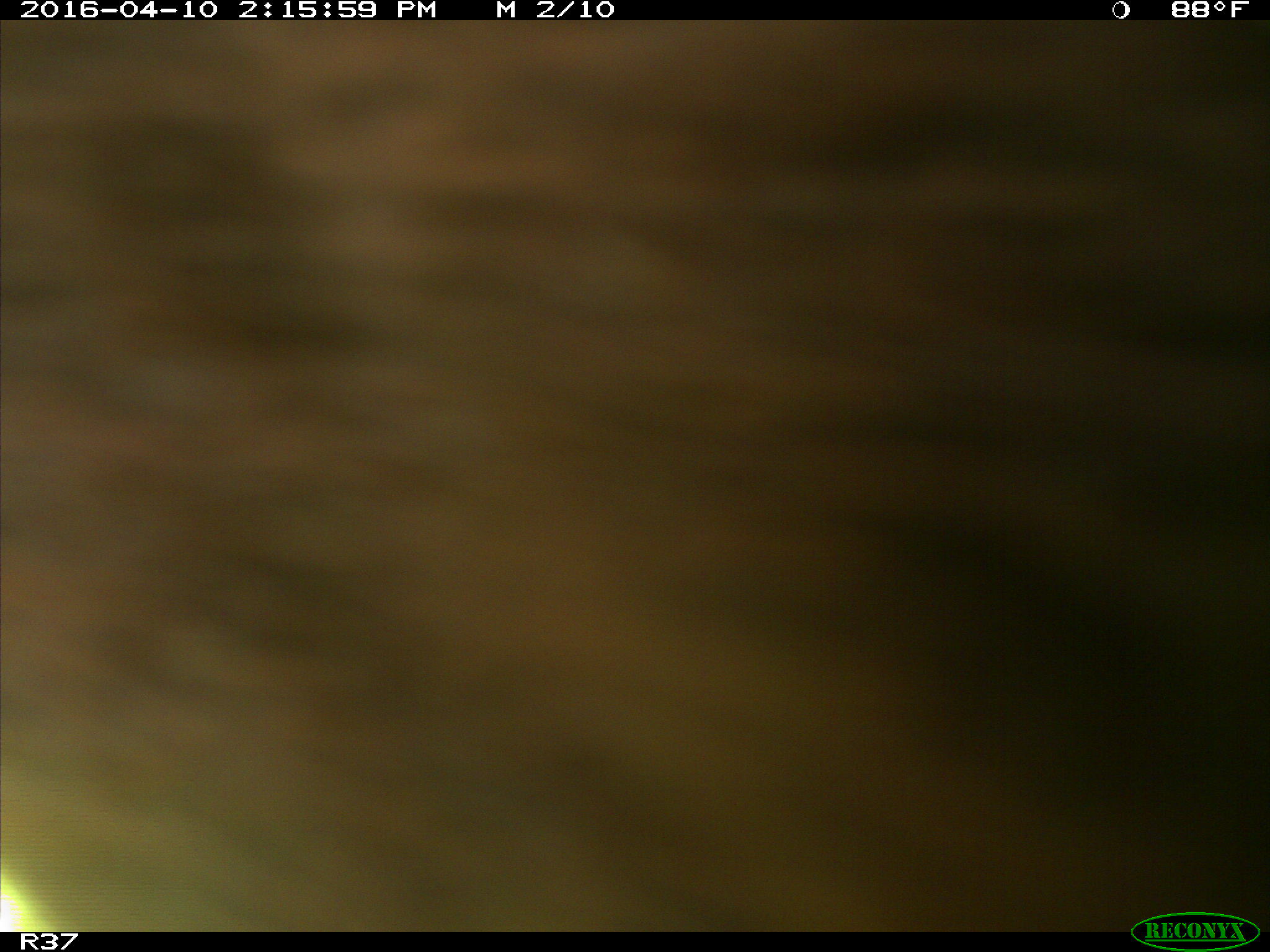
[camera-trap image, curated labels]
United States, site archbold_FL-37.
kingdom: Animalia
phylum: Chordata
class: Mammalia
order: Artiodactyla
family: Bovidae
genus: Bos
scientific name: Bos taurus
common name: domestic cow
Bos taurus (domestic cow).